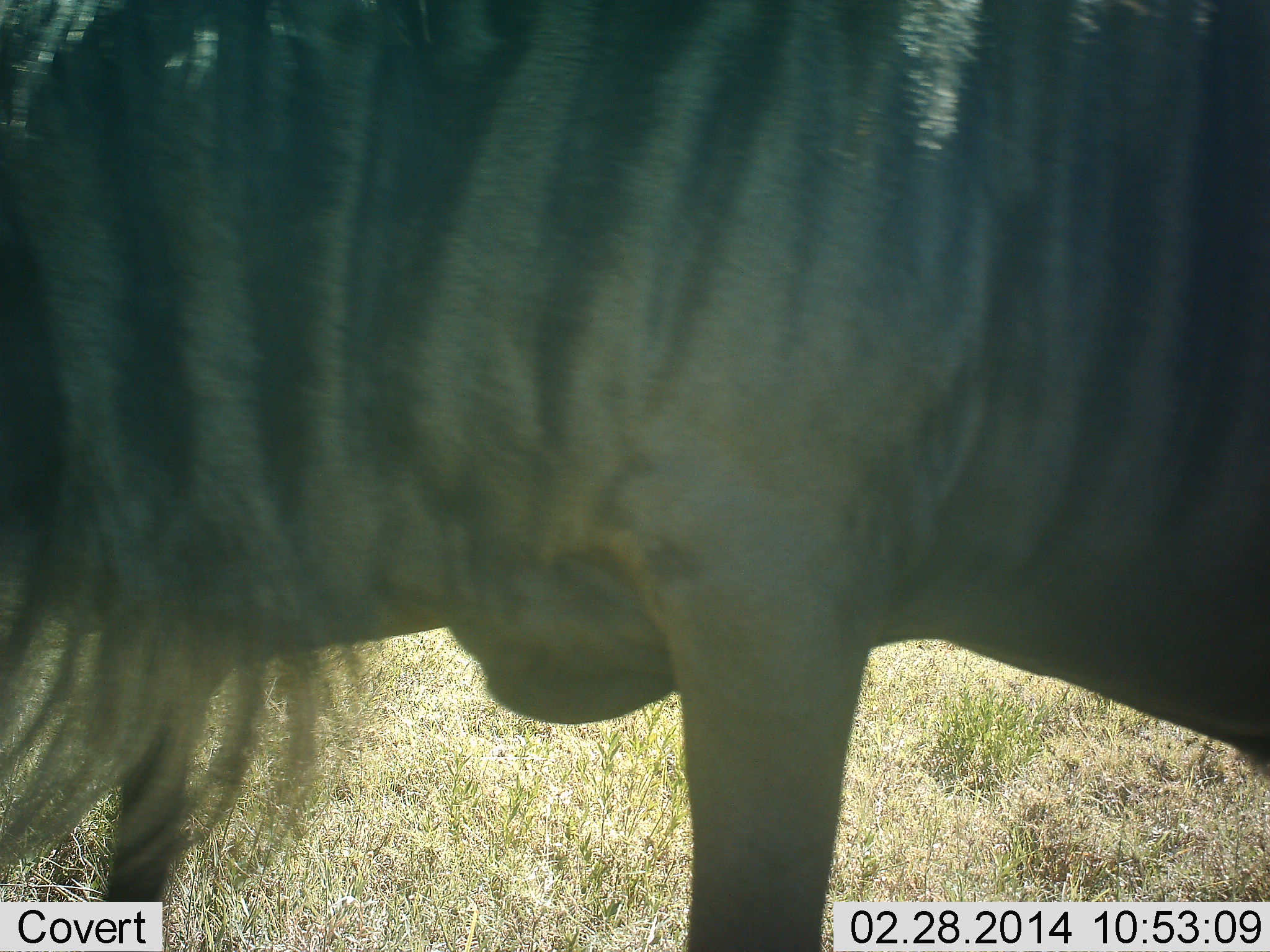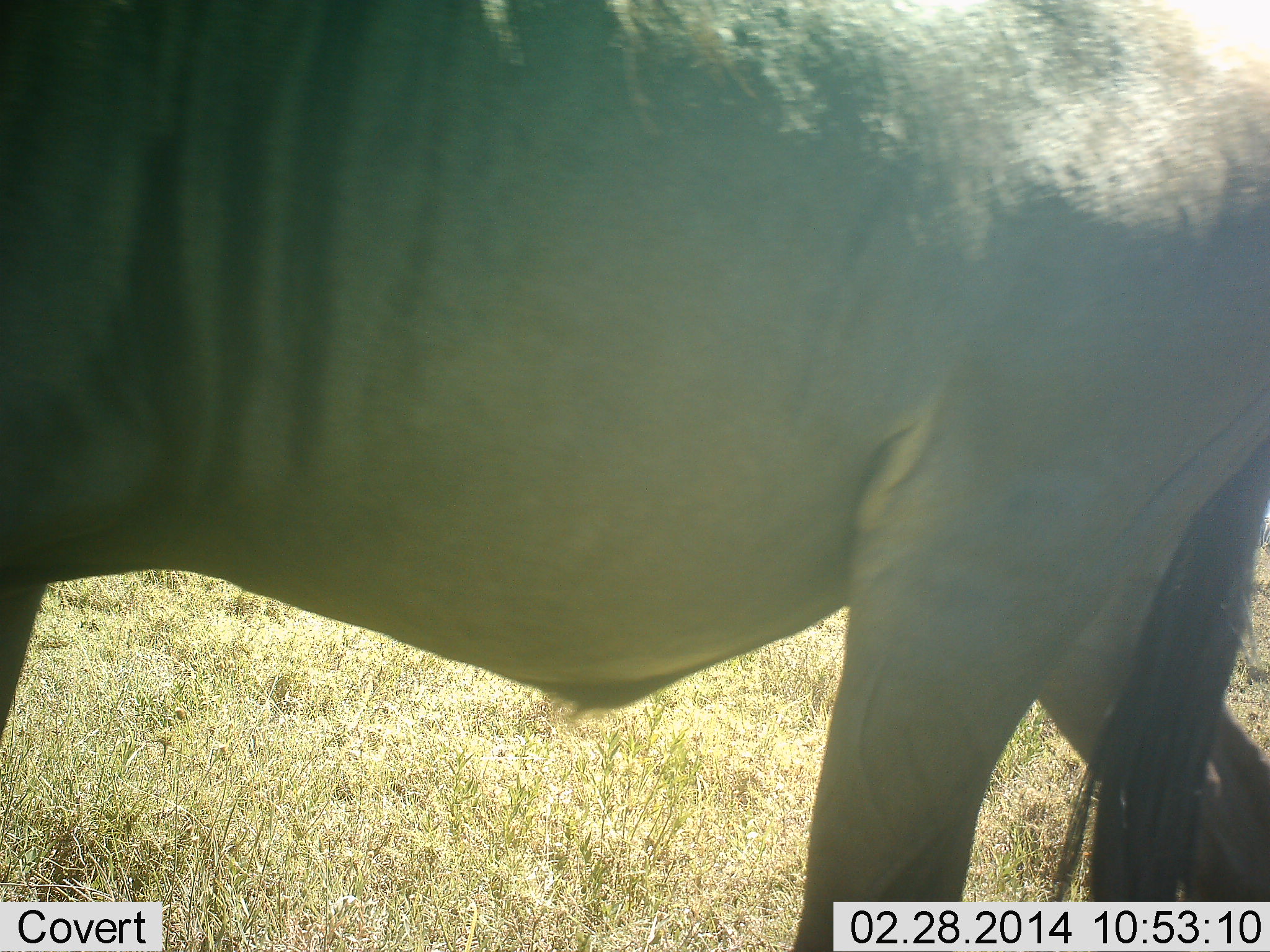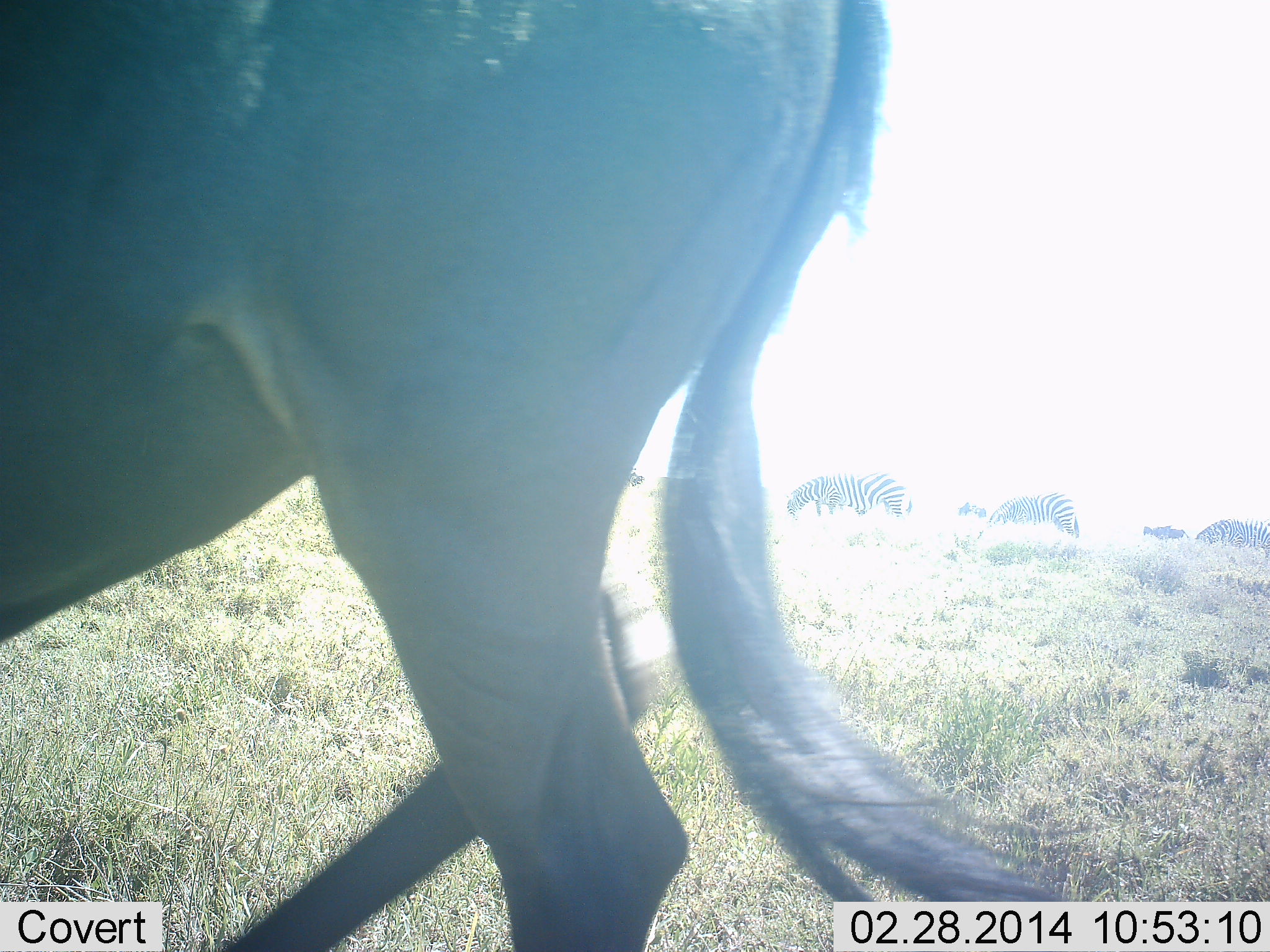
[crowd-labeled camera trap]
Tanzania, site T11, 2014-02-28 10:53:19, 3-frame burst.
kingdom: Animalia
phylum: Chordata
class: Mammalia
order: Artiodactyla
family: Bovidae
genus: Connochaetes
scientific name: Connochaetes taurinus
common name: blue wildebeest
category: wildebeest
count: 1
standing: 12%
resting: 0%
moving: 88%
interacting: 0%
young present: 0%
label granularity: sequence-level